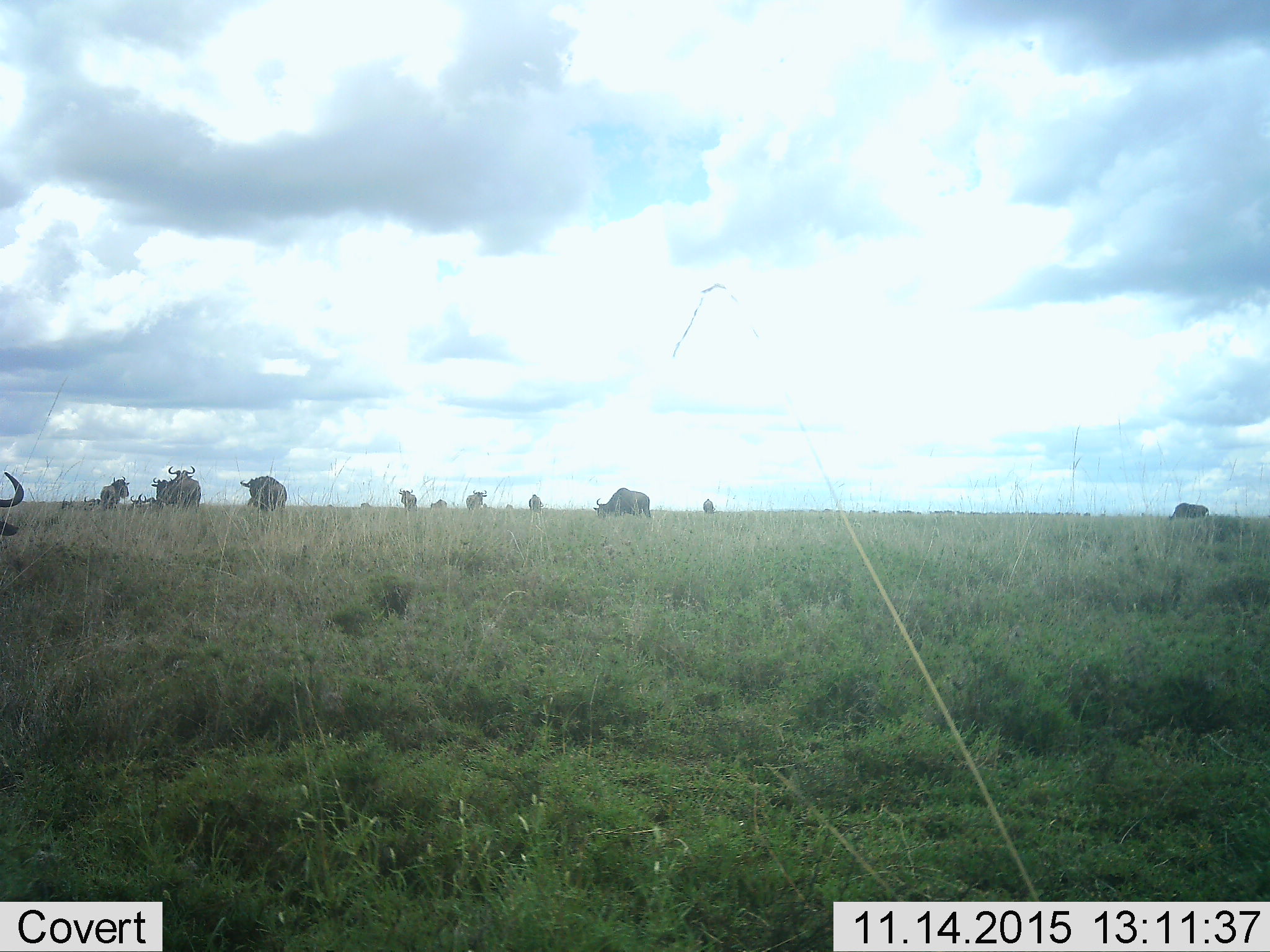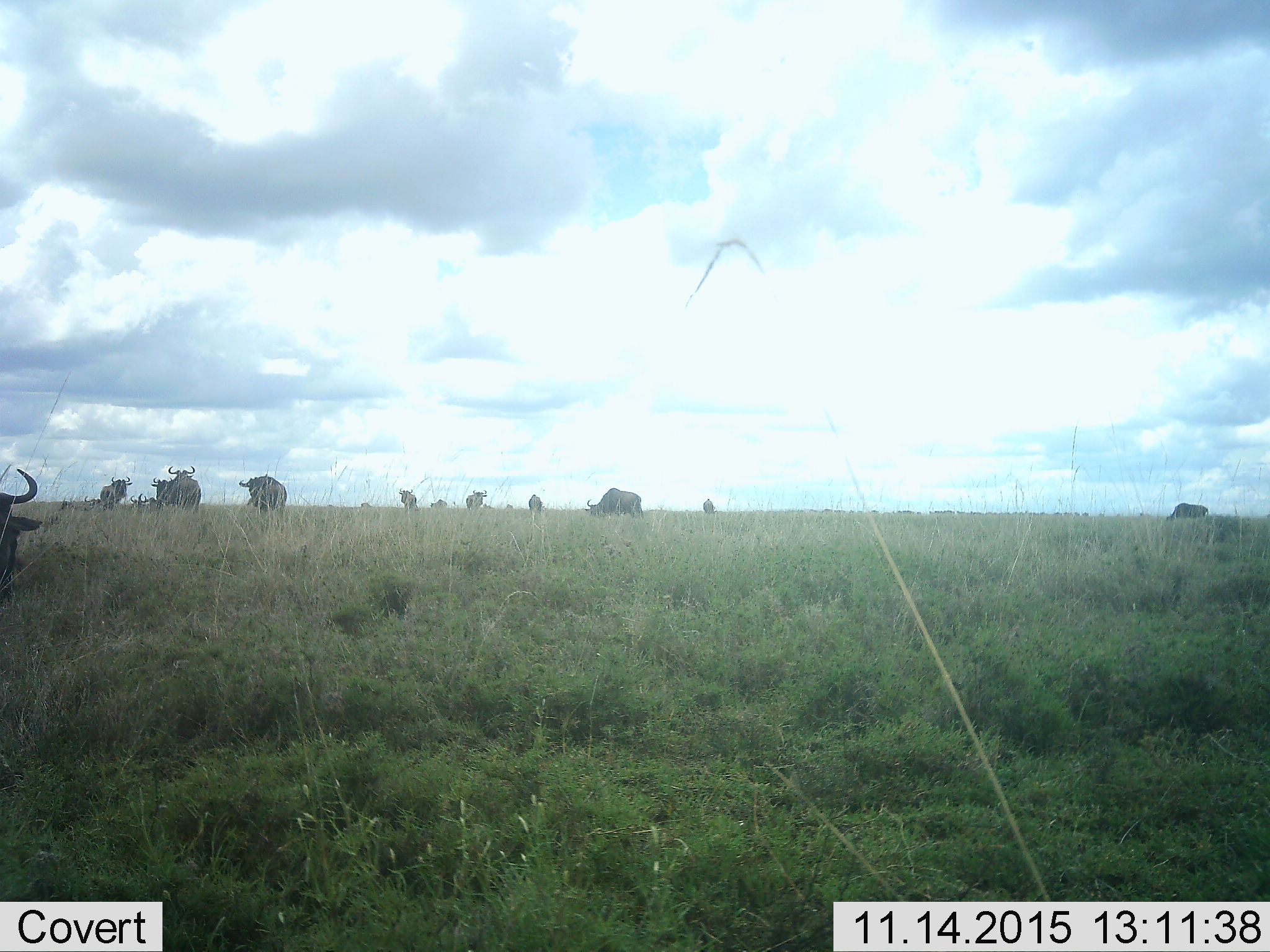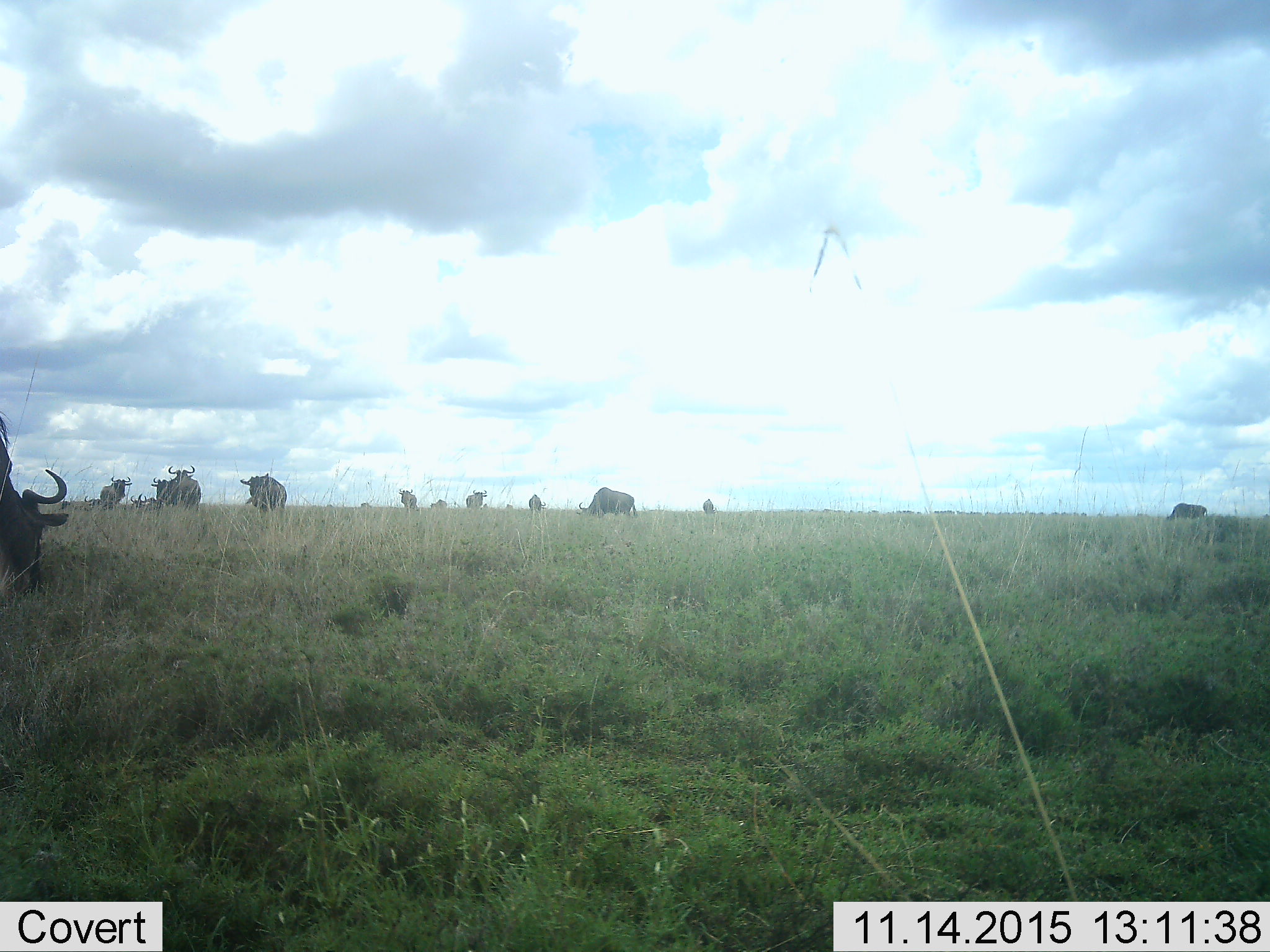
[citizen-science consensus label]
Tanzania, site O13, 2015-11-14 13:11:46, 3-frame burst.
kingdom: Animalia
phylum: Chordata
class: Mammalia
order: Artiodactyla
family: Bovidae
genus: Connochaetes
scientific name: Connochaetes taurinus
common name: blue wildebeest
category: wildebeest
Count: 11-50.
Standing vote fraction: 78%.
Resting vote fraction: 11%.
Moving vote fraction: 33%.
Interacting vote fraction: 0%.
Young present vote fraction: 0%.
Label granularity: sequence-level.